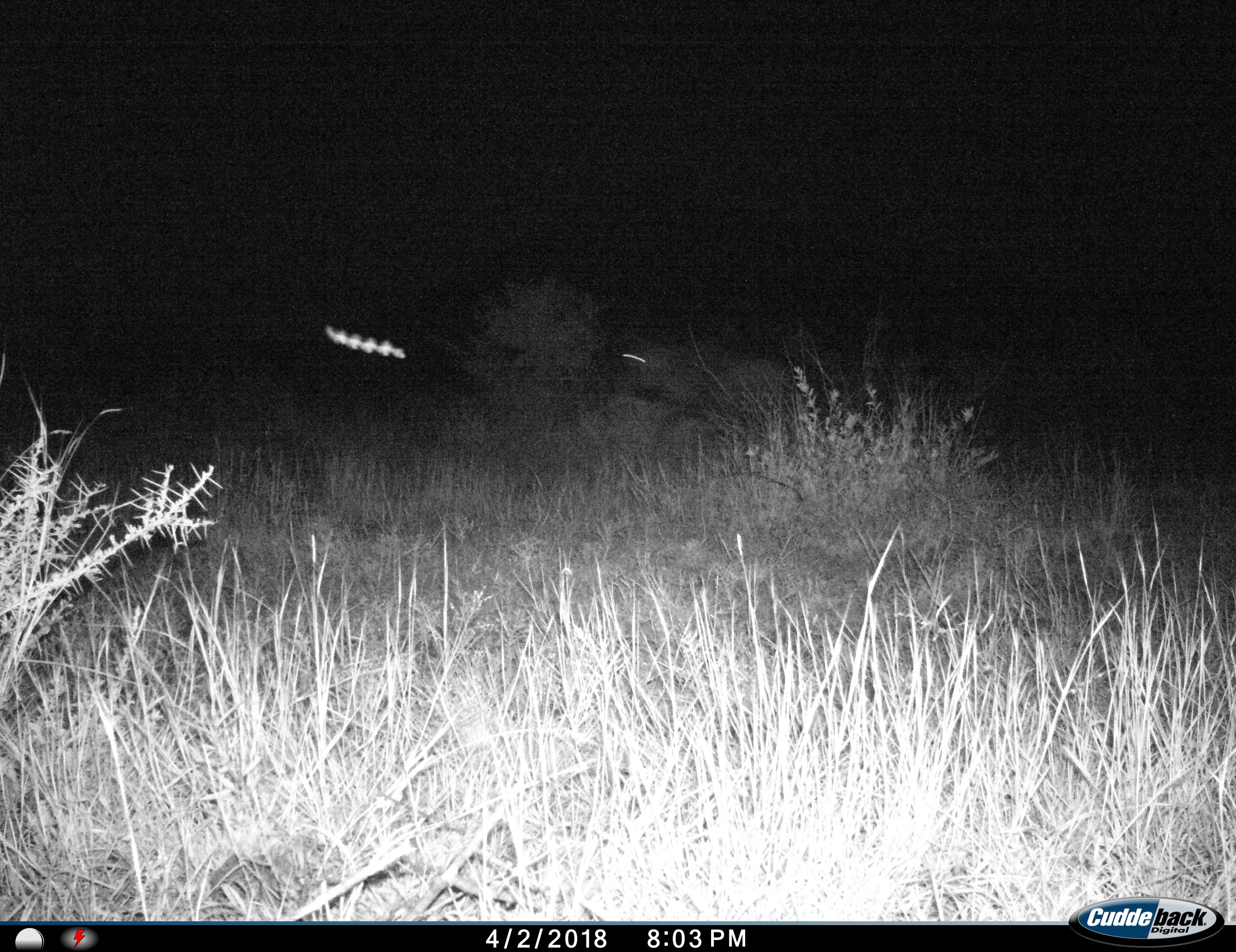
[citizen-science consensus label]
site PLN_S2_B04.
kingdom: Animalia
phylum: Chordata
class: Mammalia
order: Chiroptera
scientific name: Chiroptera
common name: bat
Bat (Chiroptera), count 1. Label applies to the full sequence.